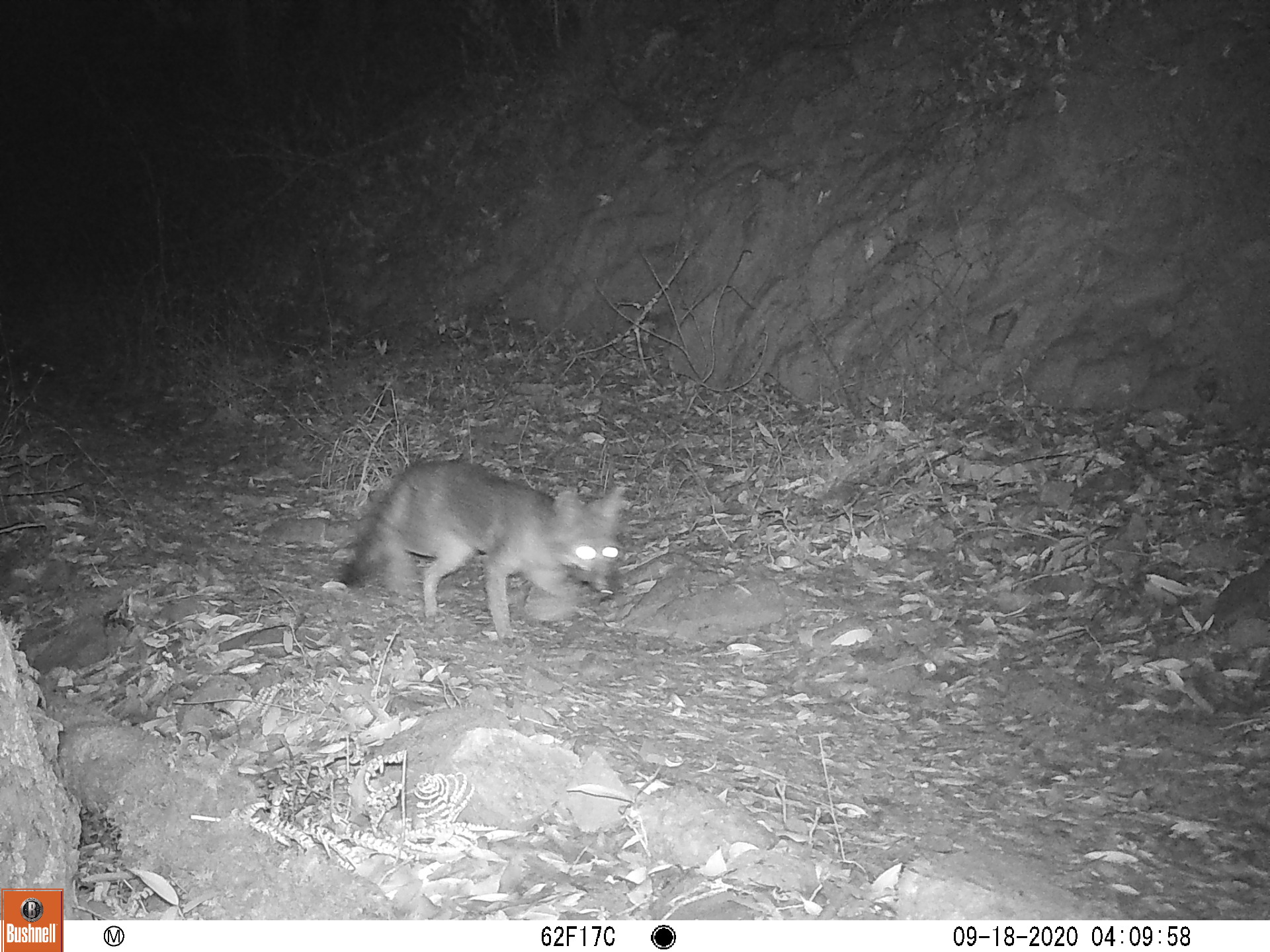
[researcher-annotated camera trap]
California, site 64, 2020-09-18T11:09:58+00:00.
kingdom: Animalia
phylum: Chordata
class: Mammalia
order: Carnivora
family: Canidae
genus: Urocyon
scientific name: Urocyon cinereoargenteus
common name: gray fox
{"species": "gray fox (Urocyon cinereoargenteus)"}